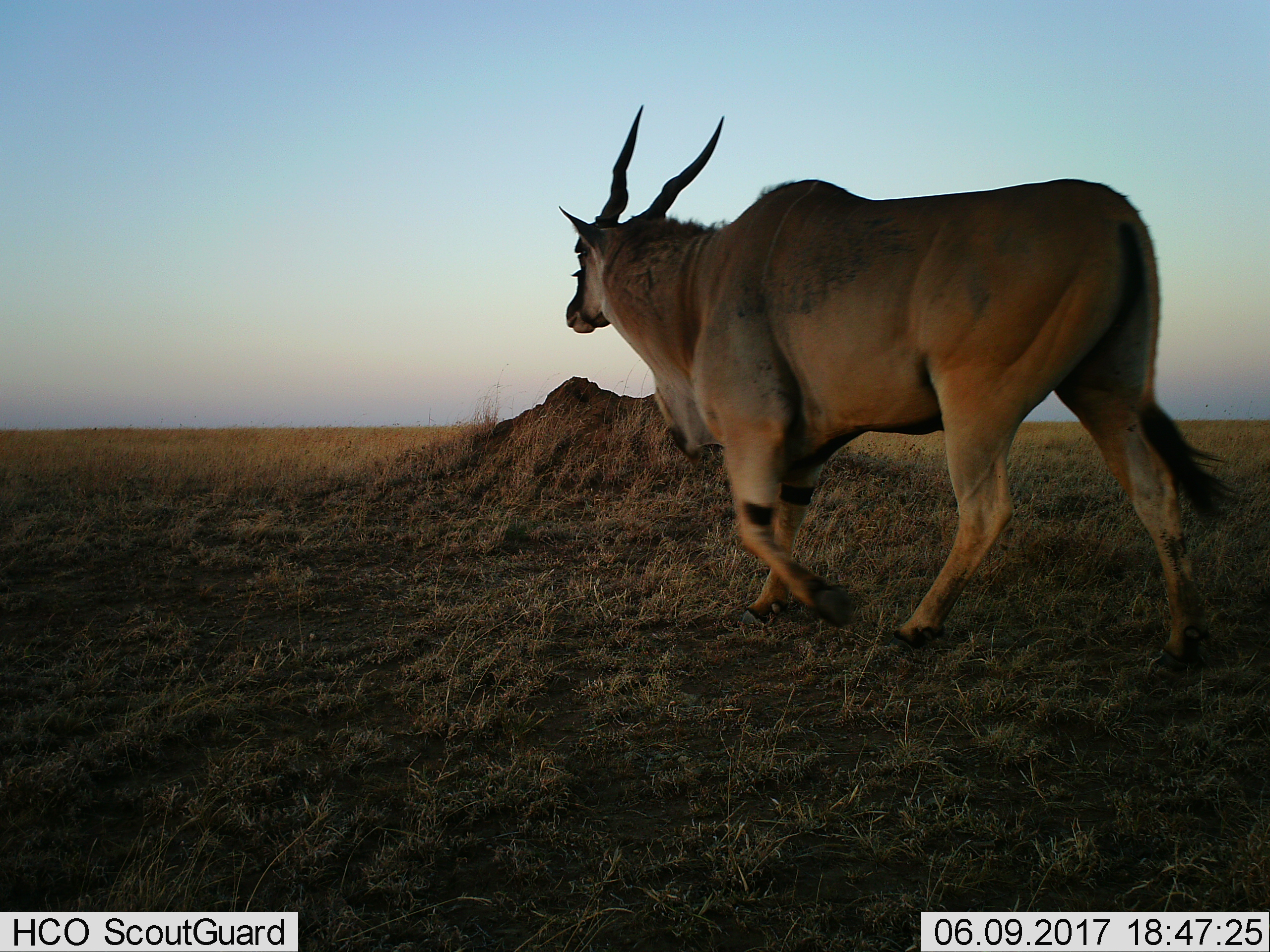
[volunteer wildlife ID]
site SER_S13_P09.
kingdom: Animalia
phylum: Chordata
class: Mammalia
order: Artiodactyla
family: Bovidae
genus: Tragelaphus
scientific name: Tragelaphus oryx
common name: eland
Eland (Tragelaphus oryx), count 1. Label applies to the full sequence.